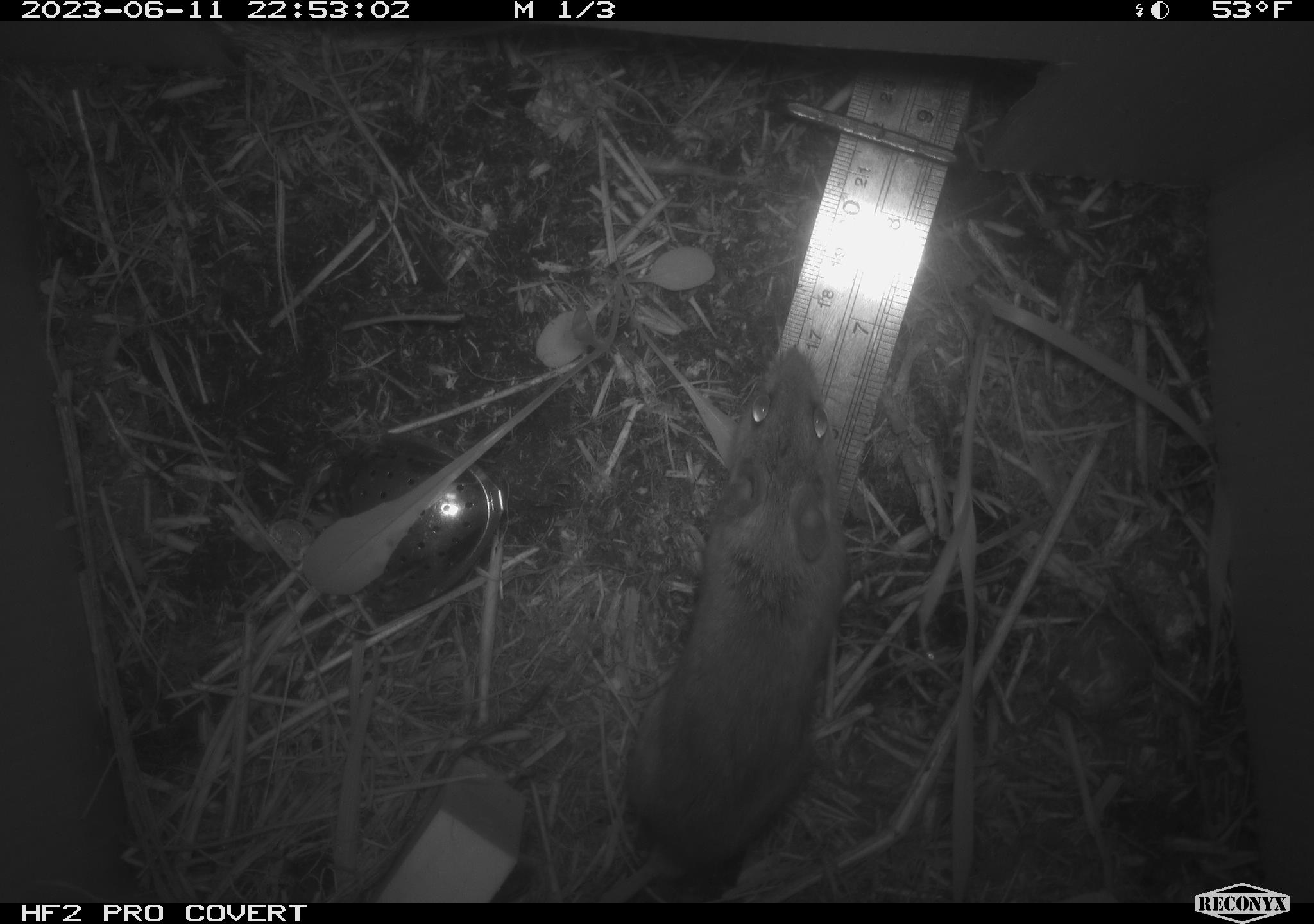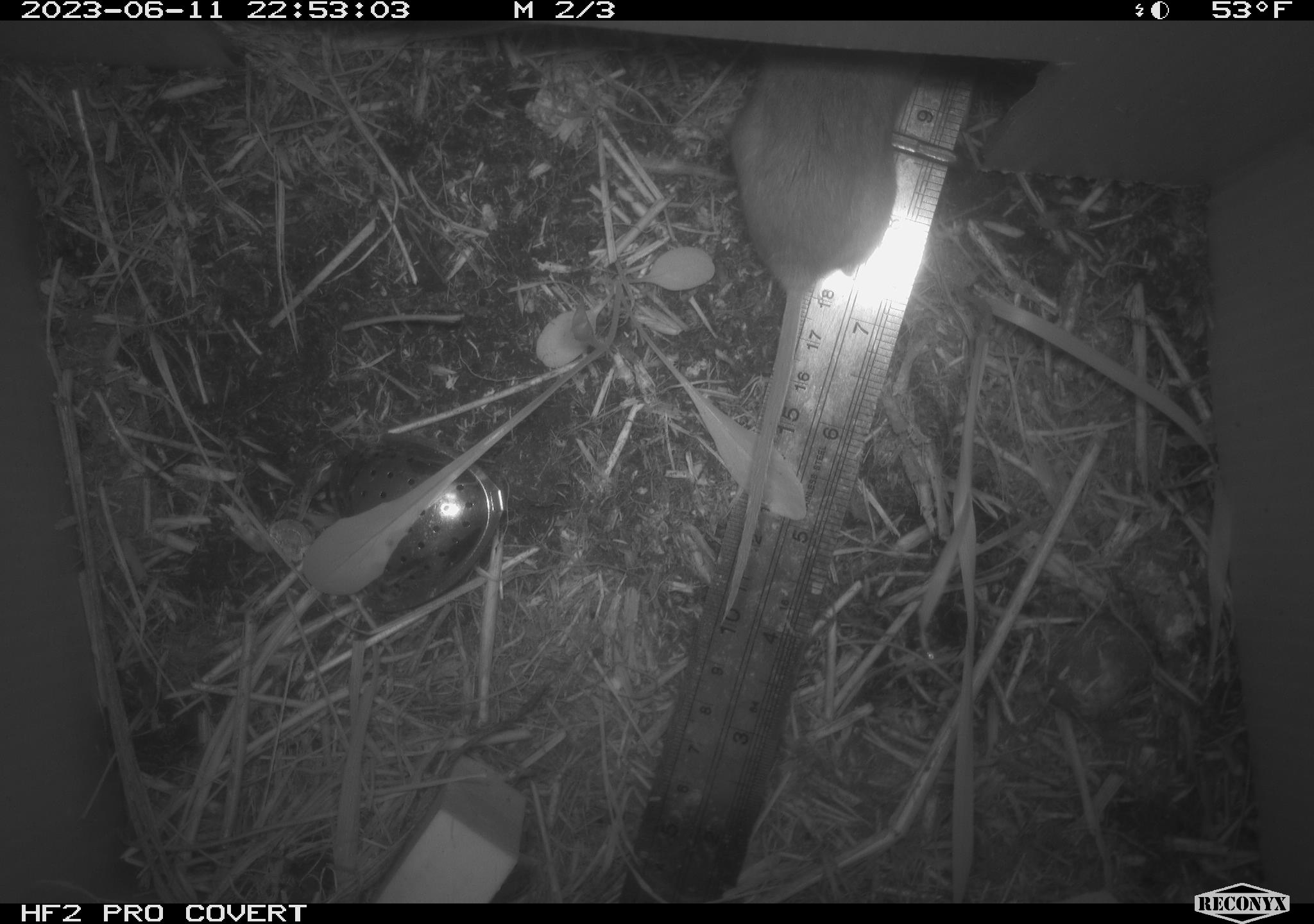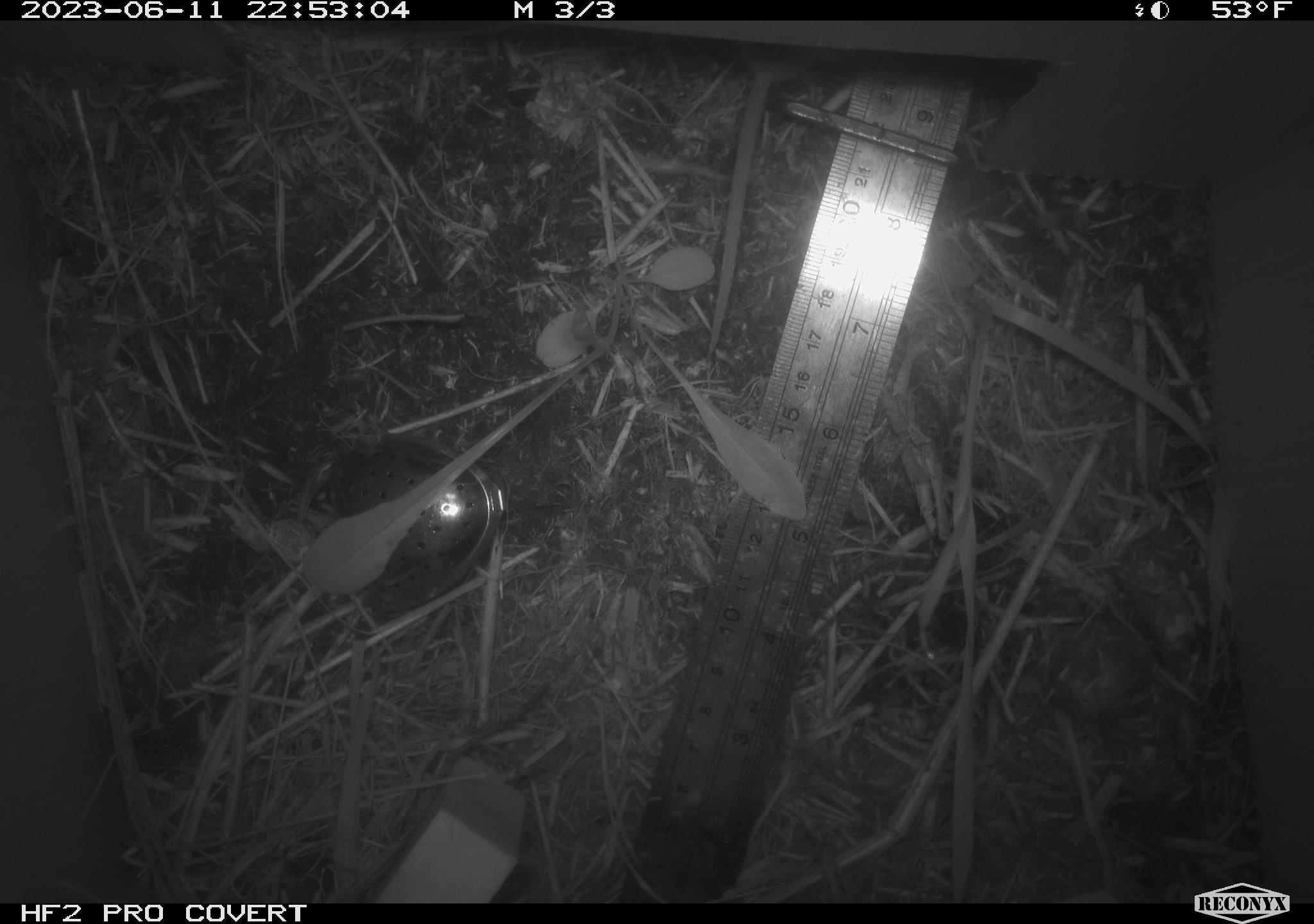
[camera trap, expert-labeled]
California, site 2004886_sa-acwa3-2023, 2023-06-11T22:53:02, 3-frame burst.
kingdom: Animalia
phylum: Chordata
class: Mammalia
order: Rodentia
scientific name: Rodentia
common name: mouse species